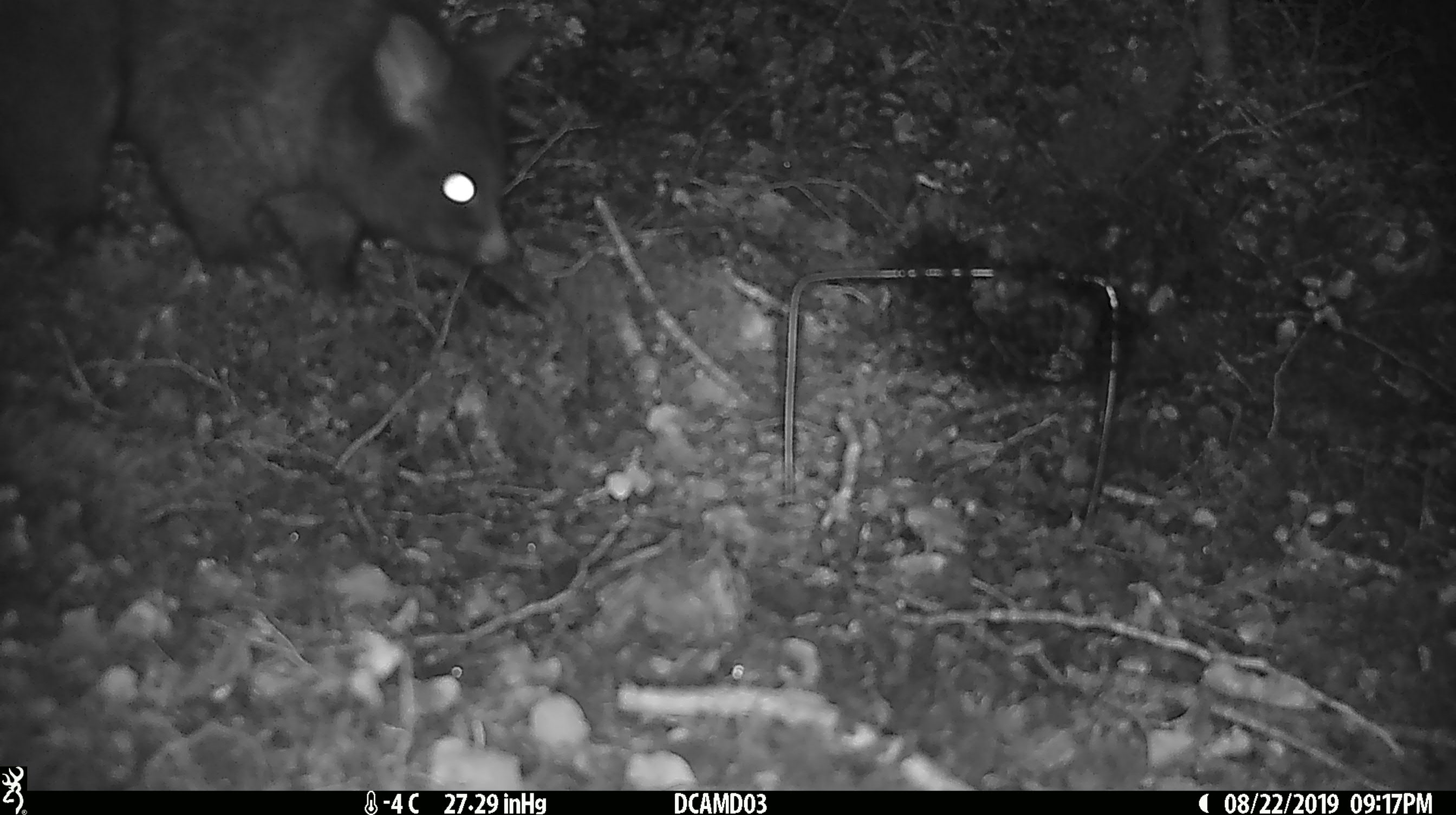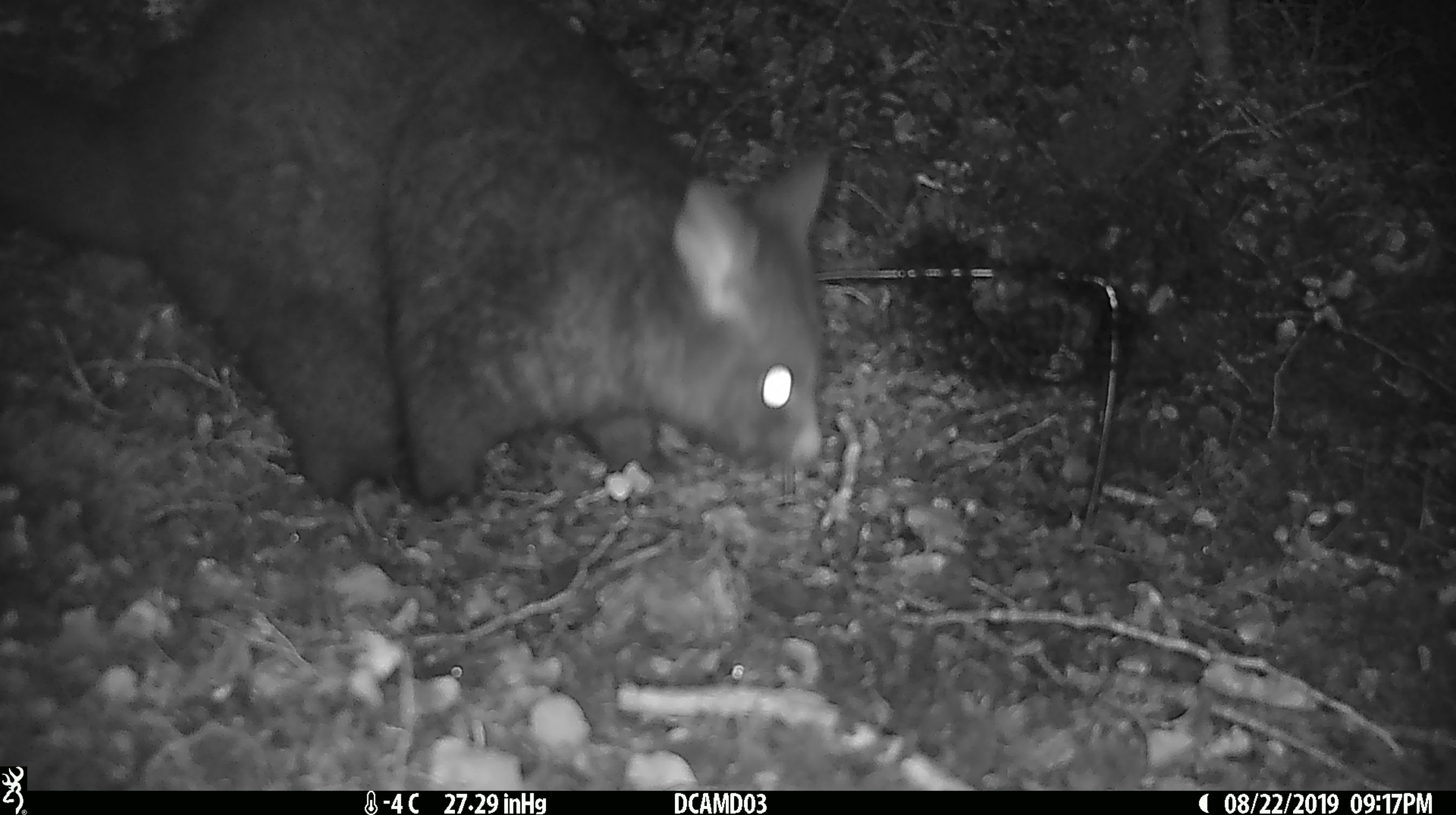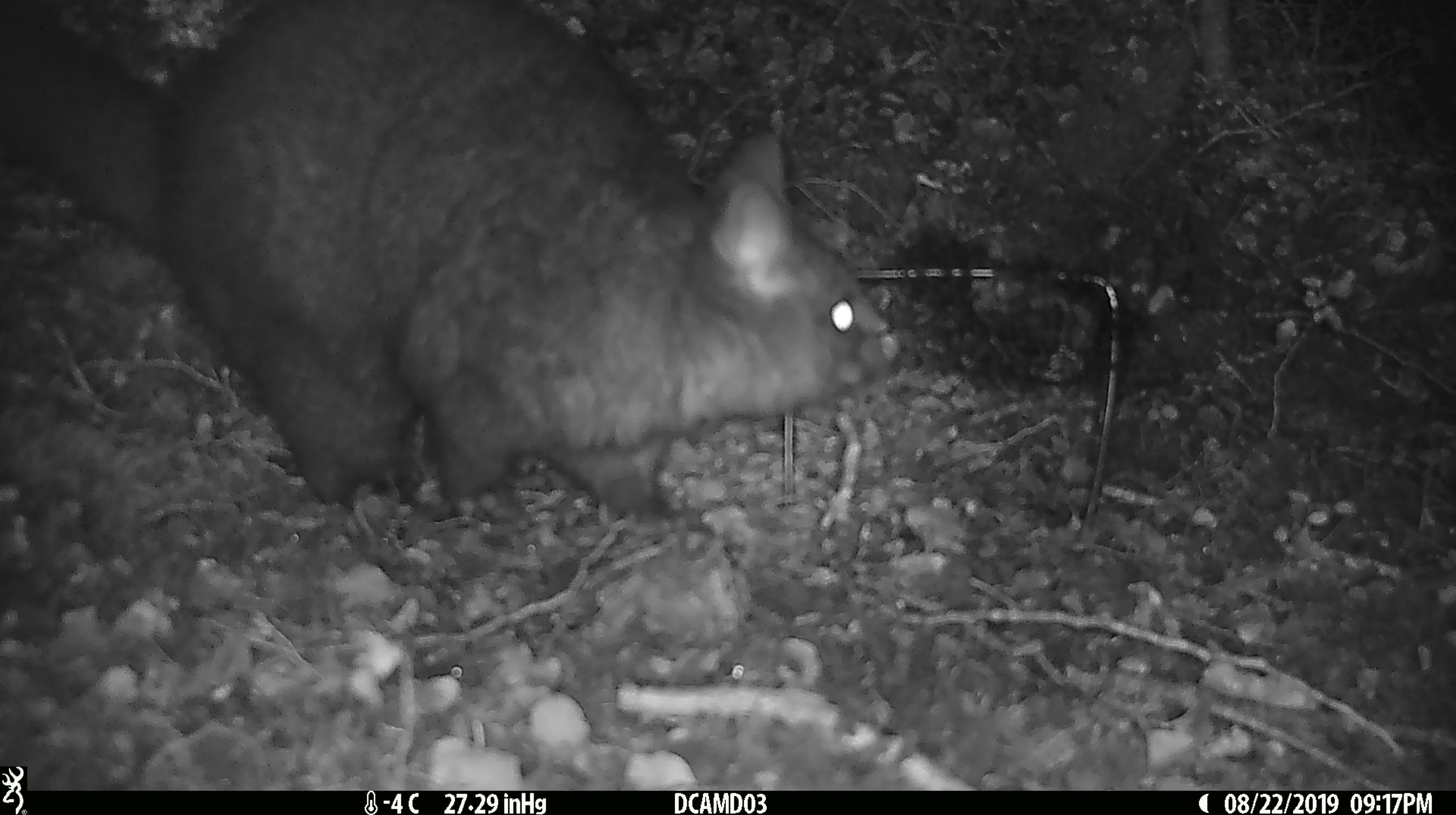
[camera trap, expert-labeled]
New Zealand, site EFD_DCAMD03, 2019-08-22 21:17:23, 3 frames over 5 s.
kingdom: Animalia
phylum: Chordata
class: Mammalia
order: Diprotodontia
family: Phalangeridae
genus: Trichosurus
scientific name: Trichosurus vulpecula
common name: common brushtail possum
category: possum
Possum (common brushtail possum) (Trichosurus vulpecula).